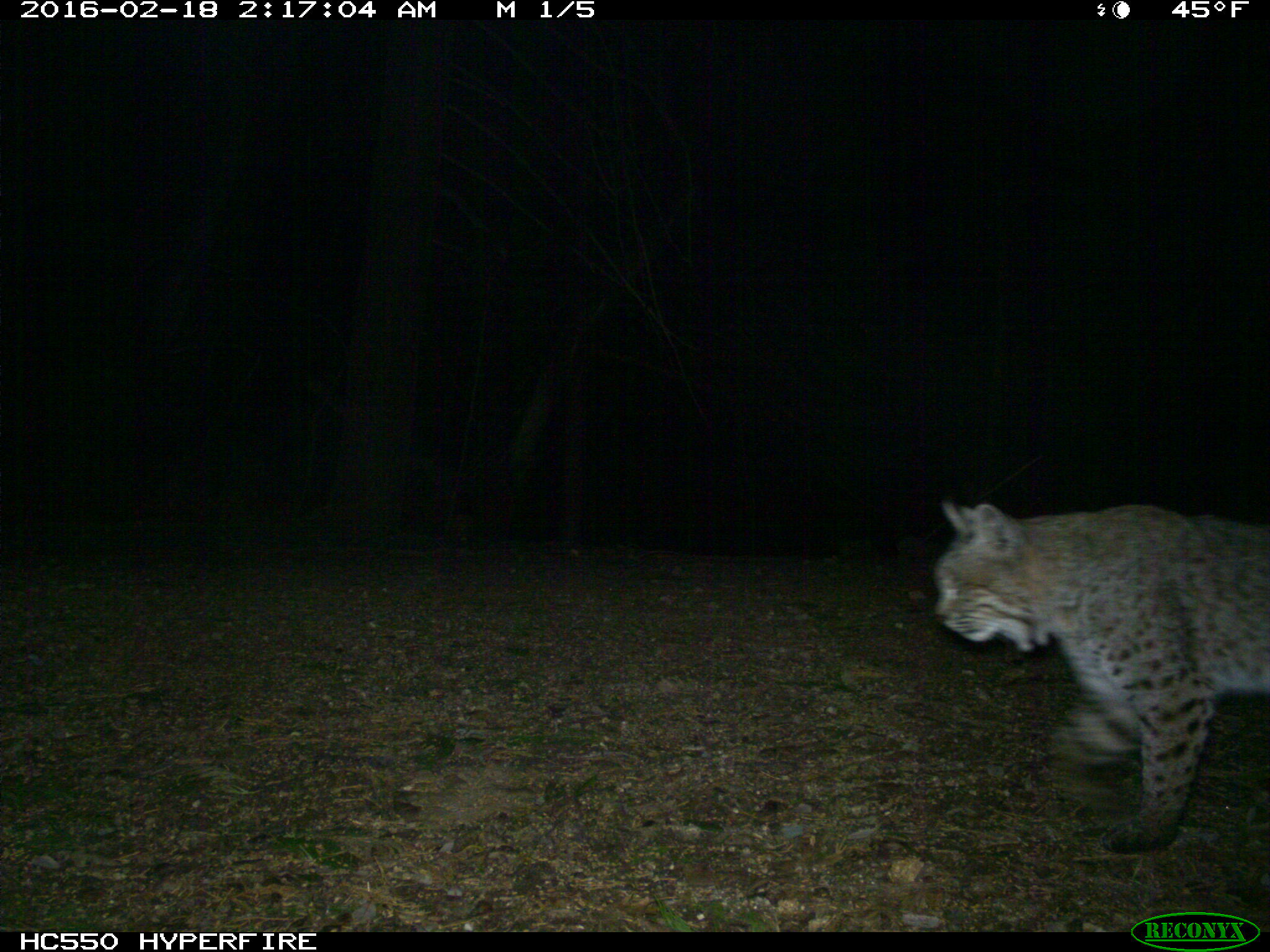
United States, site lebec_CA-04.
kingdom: Animalia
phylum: Chordata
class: Mammalia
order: Carnivora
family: Felidae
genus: Lynx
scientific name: Lynx rufus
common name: bobcat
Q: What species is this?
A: Lynx rufus (bobcat).